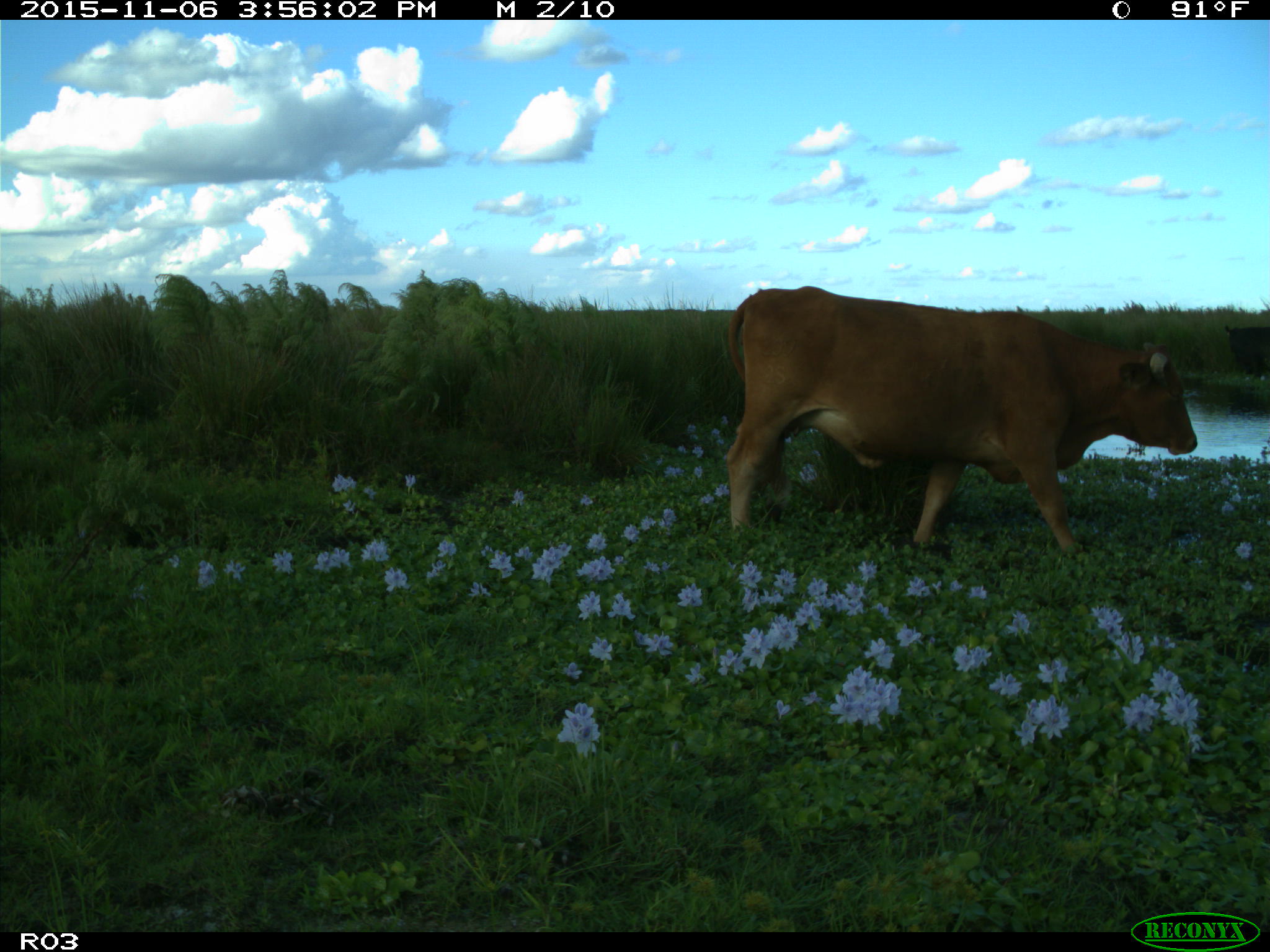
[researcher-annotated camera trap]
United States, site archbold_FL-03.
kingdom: Animalia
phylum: Chordata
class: Mammalia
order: Artiodactyla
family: Bovidae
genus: Bos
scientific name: Bos taurus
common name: domestic cow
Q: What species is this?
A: Bos taurus (domestic cow).